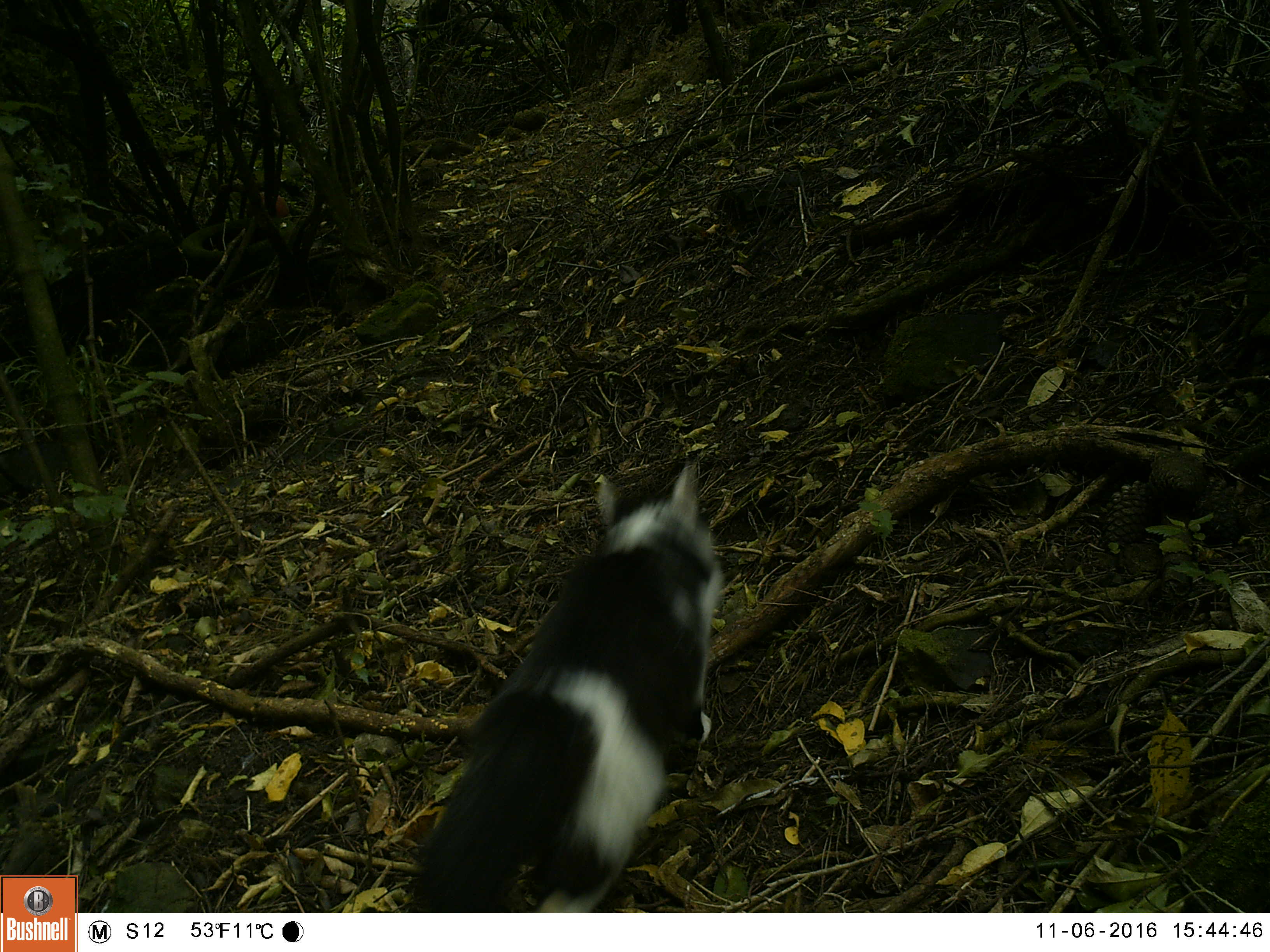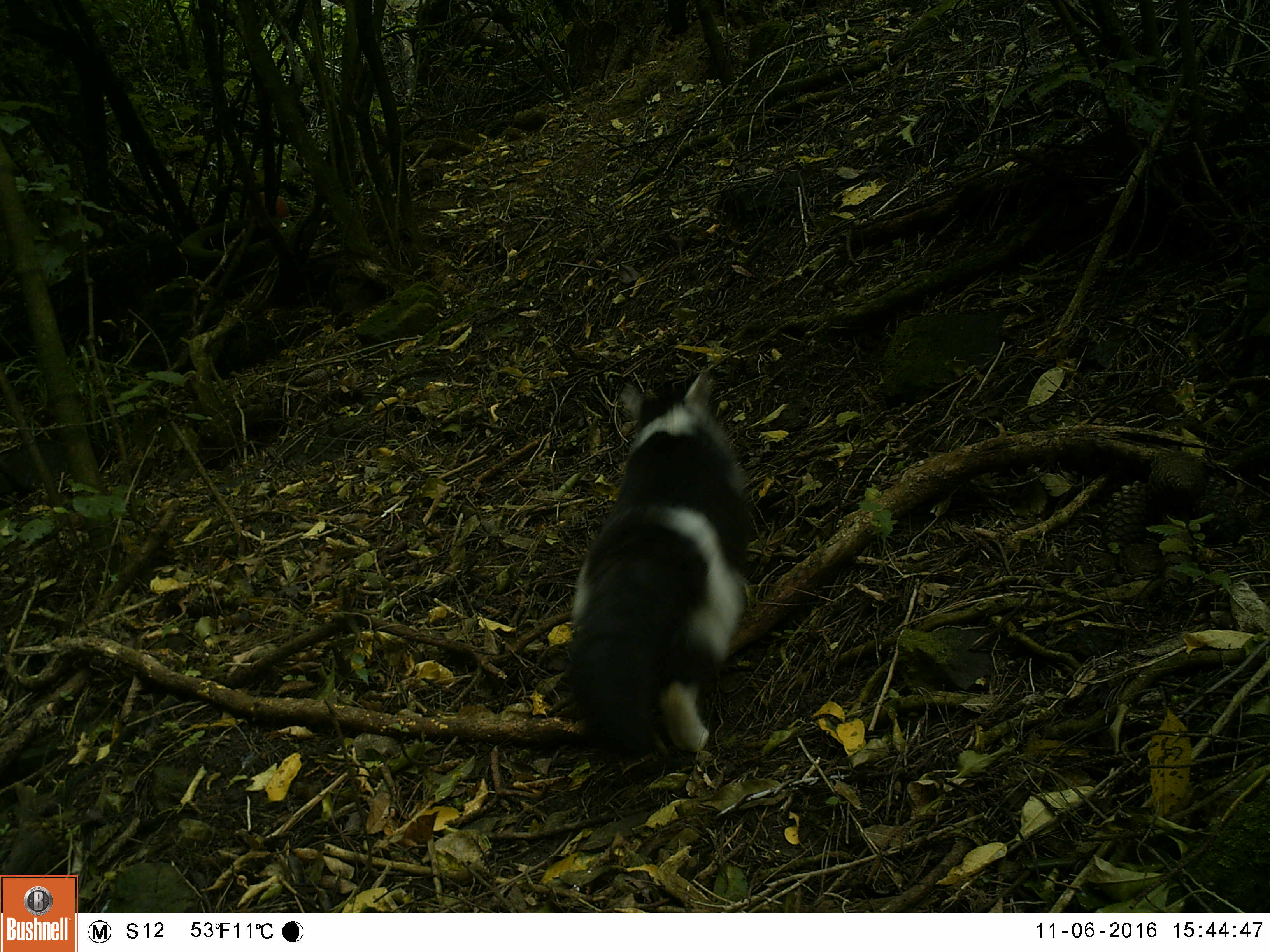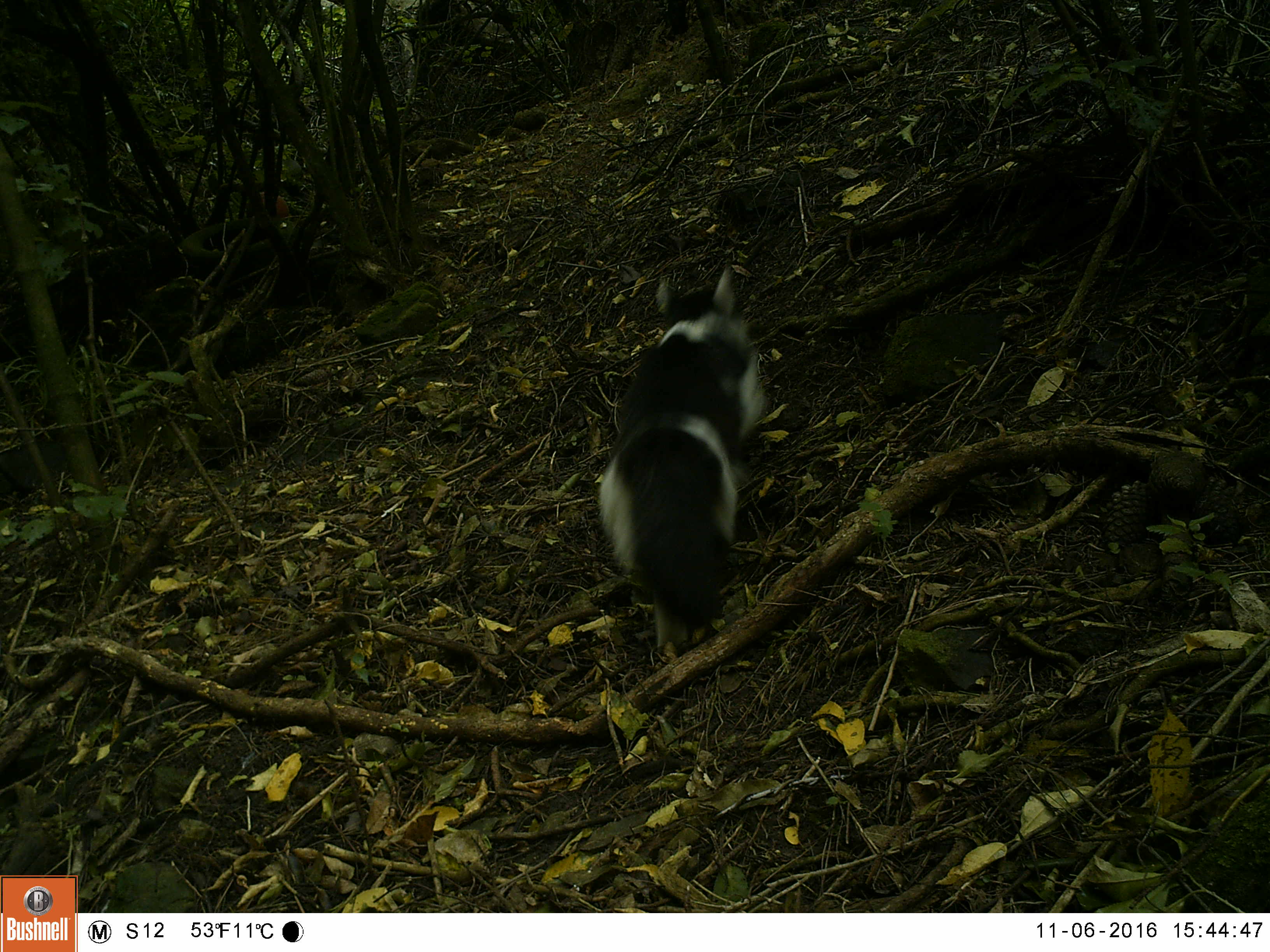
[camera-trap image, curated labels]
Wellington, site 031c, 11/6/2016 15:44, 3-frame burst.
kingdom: Animalia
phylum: Chordata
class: Mammalia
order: Carnivora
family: Felidae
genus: Felis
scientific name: Felis catus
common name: cat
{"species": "cat (Felis catus)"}